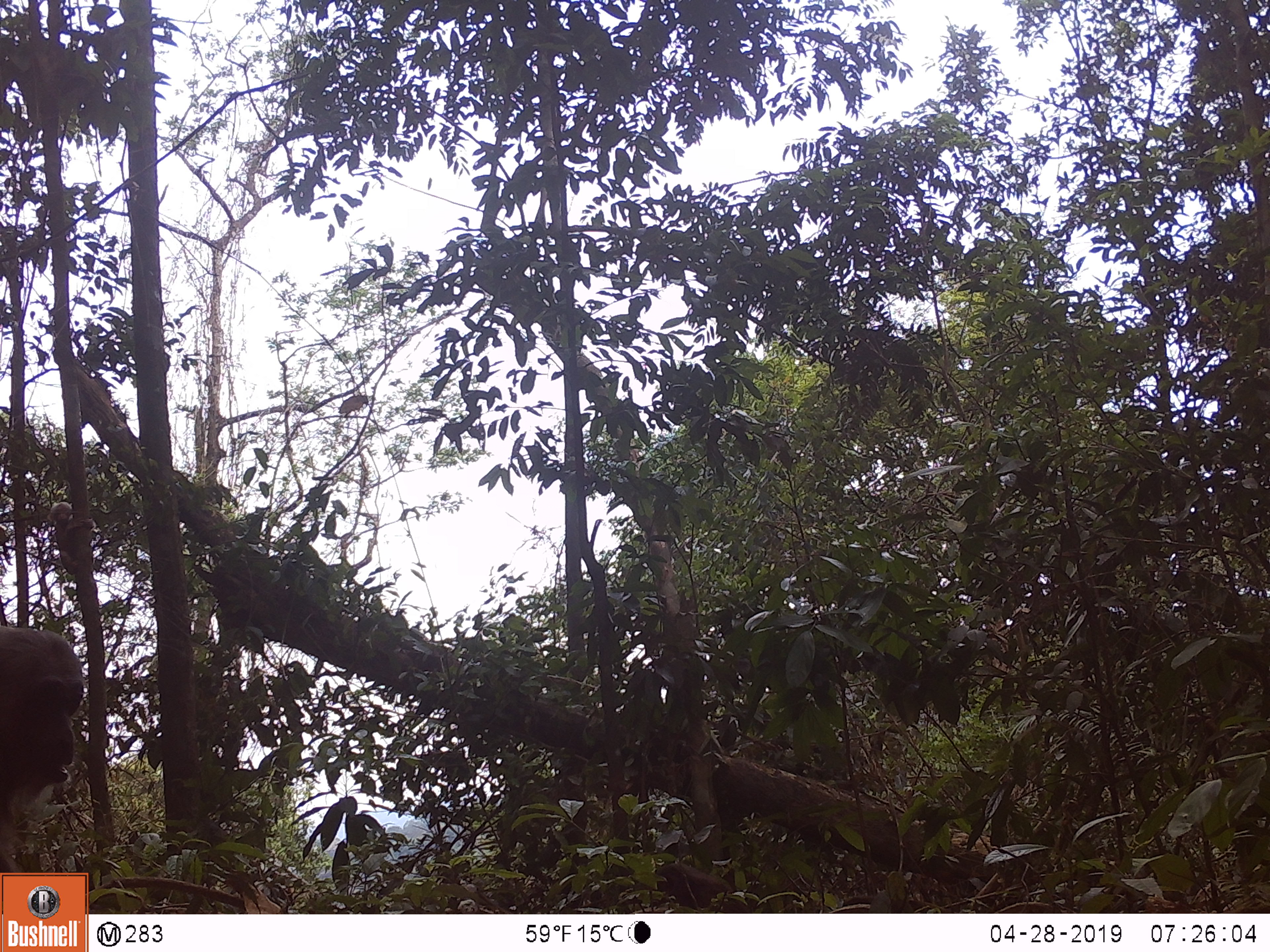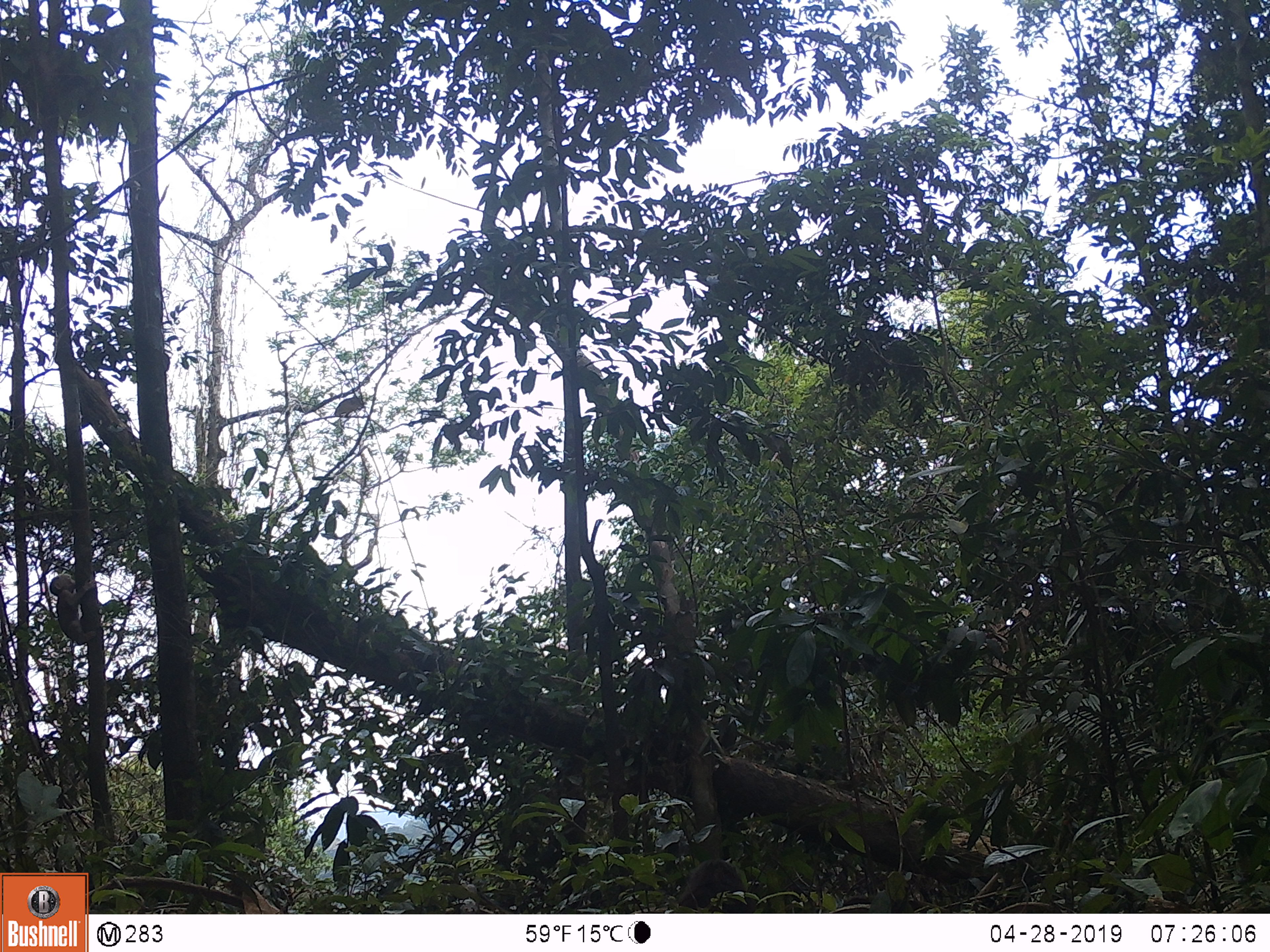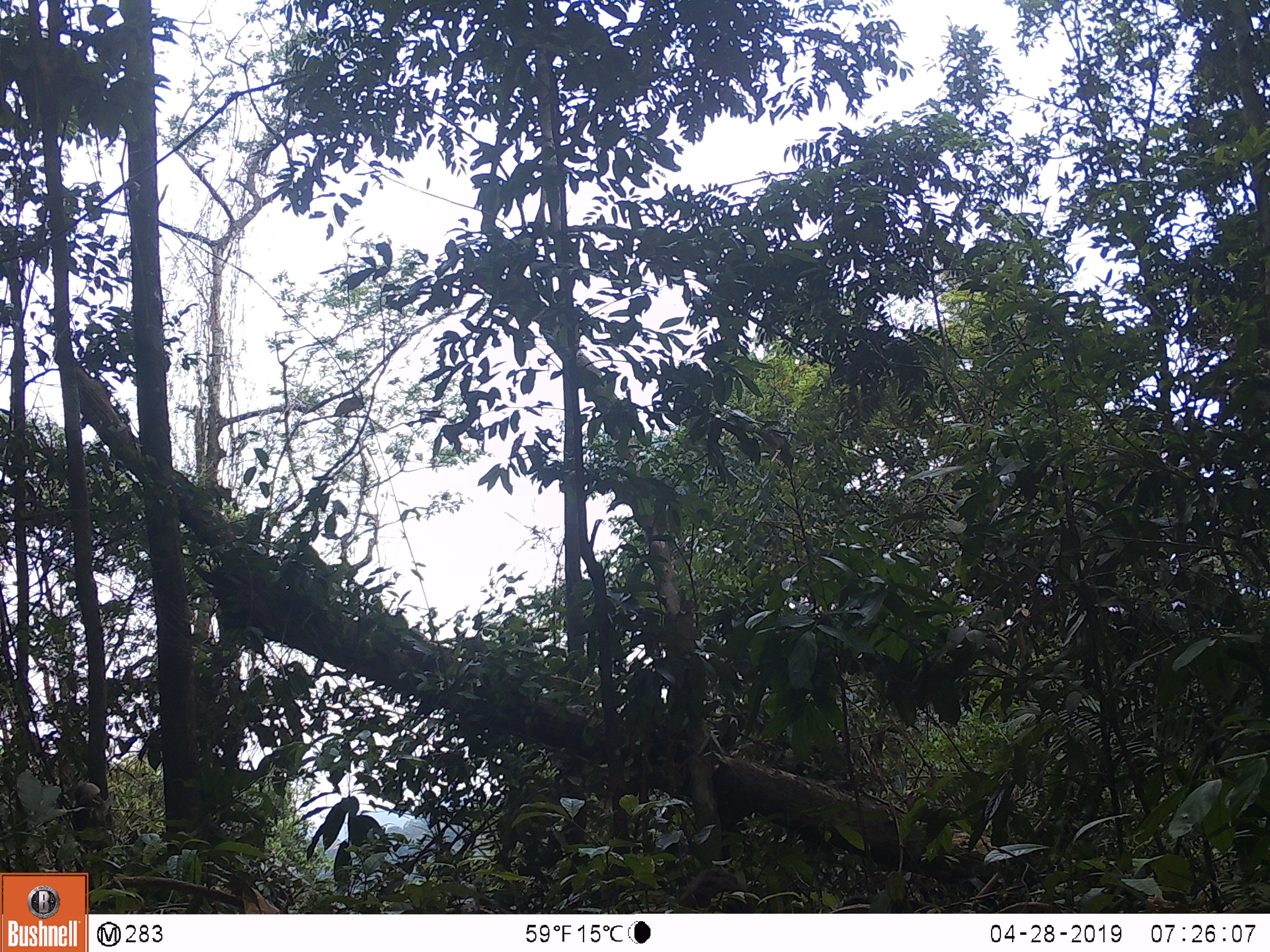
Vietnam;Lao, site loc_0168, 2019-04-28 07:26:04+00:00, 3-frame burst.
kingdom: Animalia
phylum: Chordata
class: Mammalia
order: Primates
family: Cercopithecidae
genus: Macaca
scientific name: Macaca arctoides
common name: stump-tailed macaque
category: stump tailed macaque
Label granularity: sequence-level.